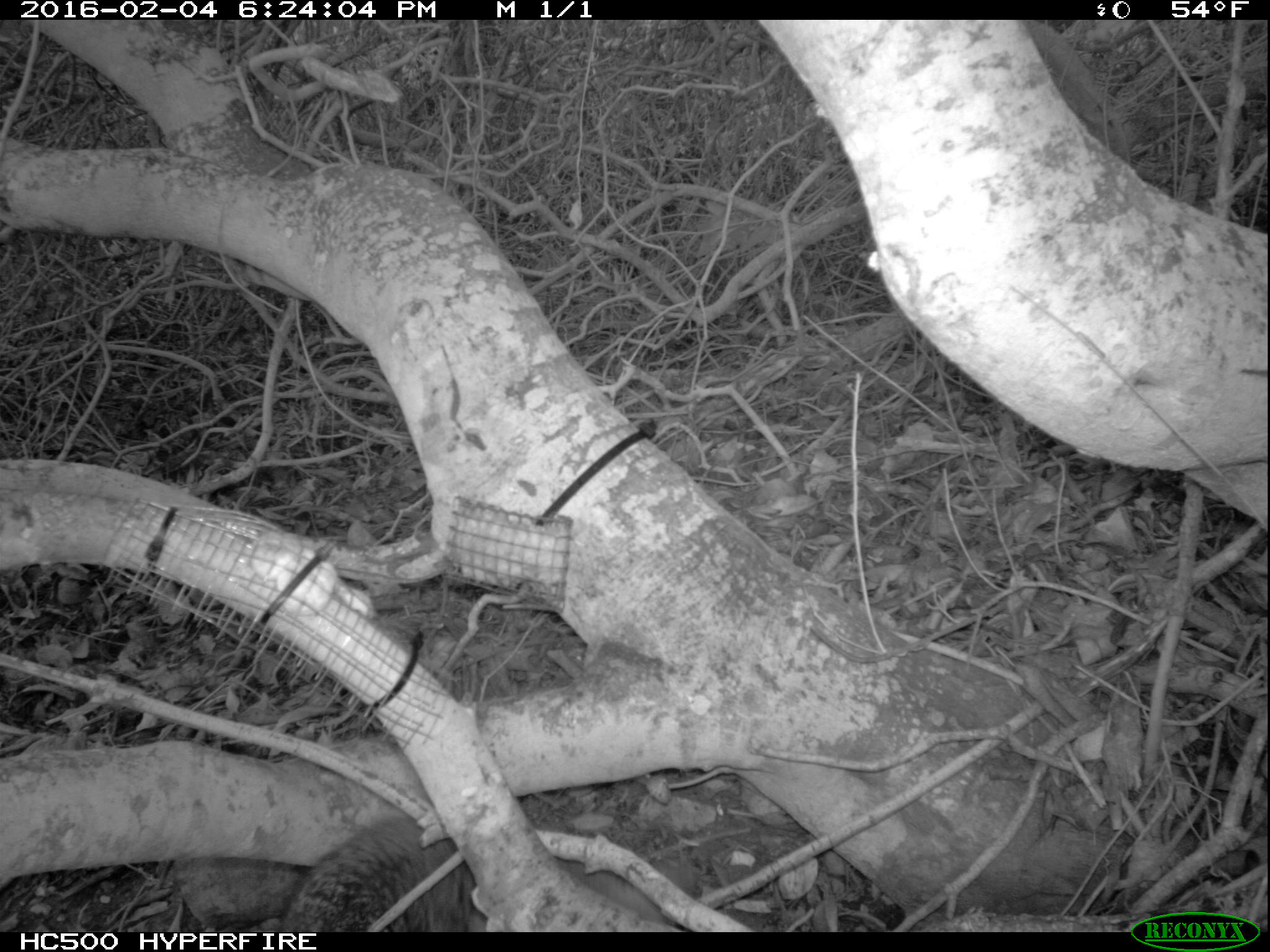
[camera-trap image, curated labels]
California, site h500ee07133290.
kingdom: Animalia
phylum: Chordata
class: Mammalia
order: Carnivora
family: Canidae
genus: Urocyon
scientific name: Urocyon littoralis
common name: island fox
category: fox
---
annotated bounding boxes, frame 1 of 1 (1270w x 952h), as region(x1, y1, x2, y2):
fox: region(288, 818, 478, 932)